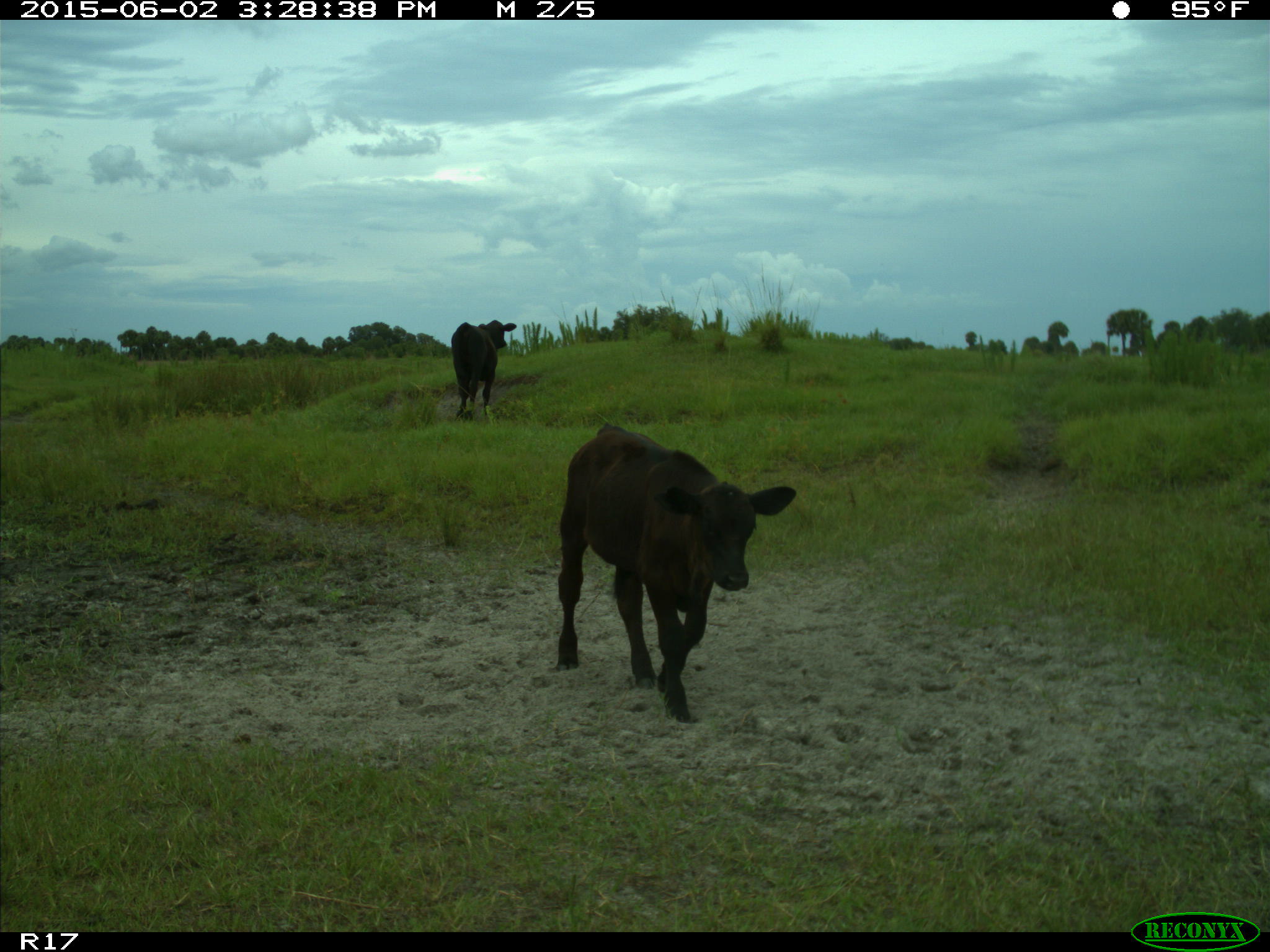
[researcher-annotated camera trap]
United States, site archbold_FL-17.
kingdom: Animalia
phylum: Chordata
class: Mammalia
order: Artiodactyla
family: Bovidae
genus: Bos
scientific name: Bos taurus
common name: domestic cow